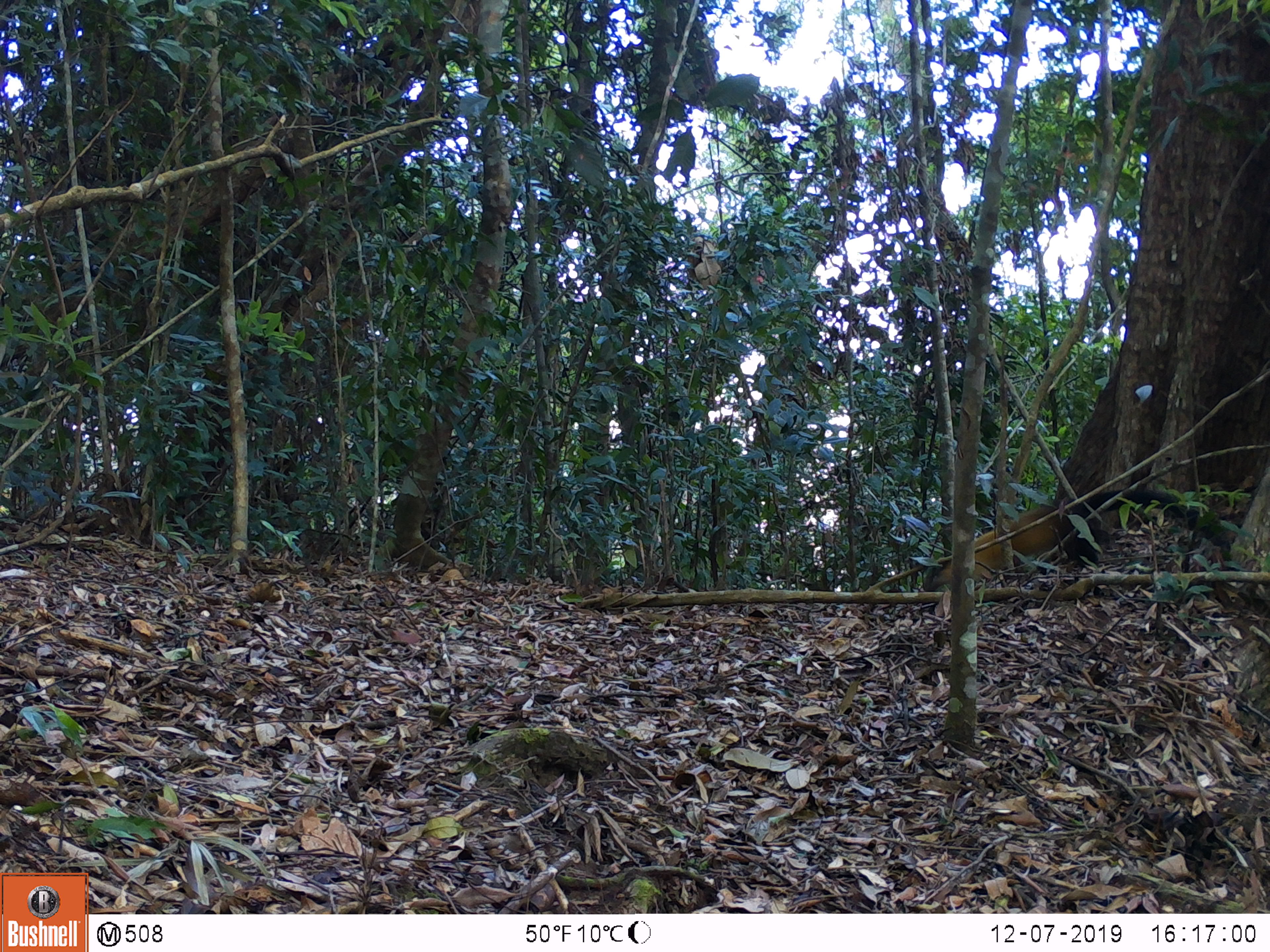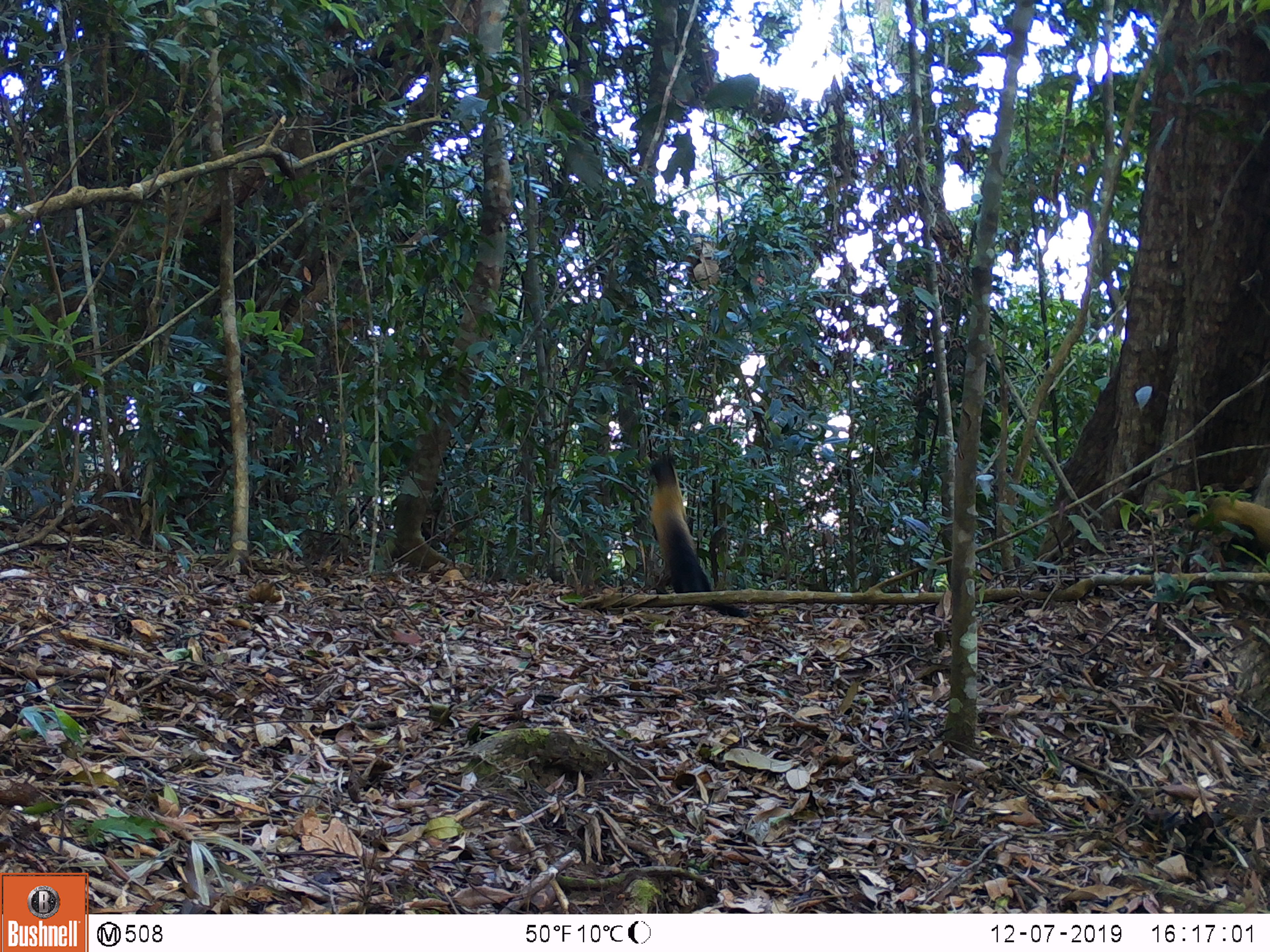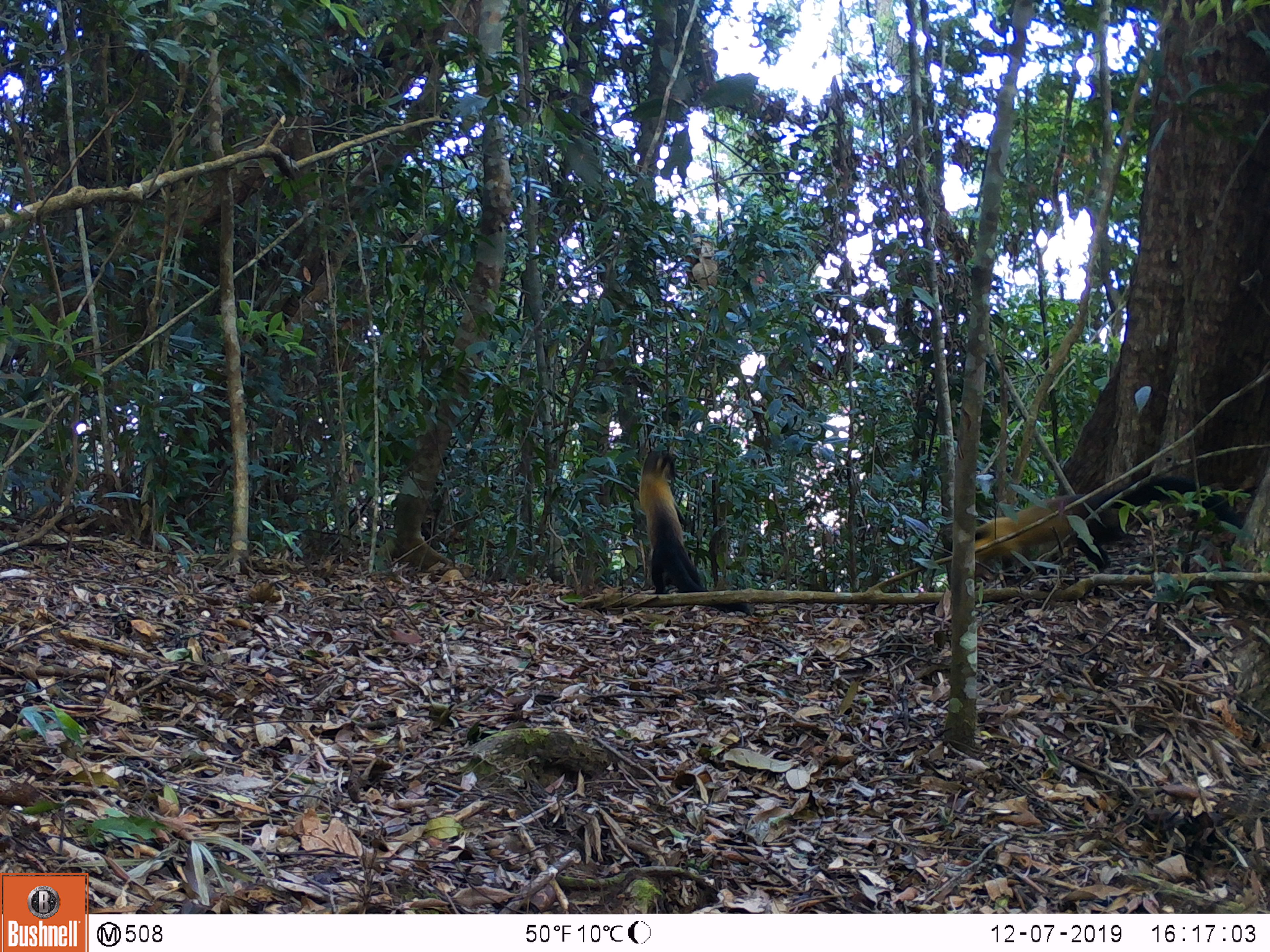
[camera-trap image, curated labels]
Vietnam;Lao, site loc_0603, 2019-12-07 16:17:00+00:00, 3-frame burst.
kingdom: Animalia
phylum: Chordata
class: Mammalia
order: Carnivora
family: Mustelidae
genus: Martes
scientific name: Martes flavigula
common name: yellow-throated marten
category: yellow throated marten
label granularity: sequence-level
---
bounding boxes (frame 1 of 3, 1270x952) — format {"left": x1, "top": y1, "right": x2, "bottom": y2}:
yellow throated marten: {"left": 923, "top": 487, "right": 1231, "bottom": 592}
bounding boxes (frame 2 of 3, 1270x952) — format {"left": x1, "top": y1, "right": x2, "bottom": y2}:
yellow throated marten: {"left": 648, "top": 452, "right": 749, "bottom": 618}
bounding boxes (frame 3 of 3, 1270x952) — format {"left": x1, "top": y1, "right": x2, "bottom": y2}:
yellow throated marten: {"left": 974, "top": 476, "right": 1243, "bottom": 580}; {"left": 638, "top": 452, "right": 749, "bottom": 618}